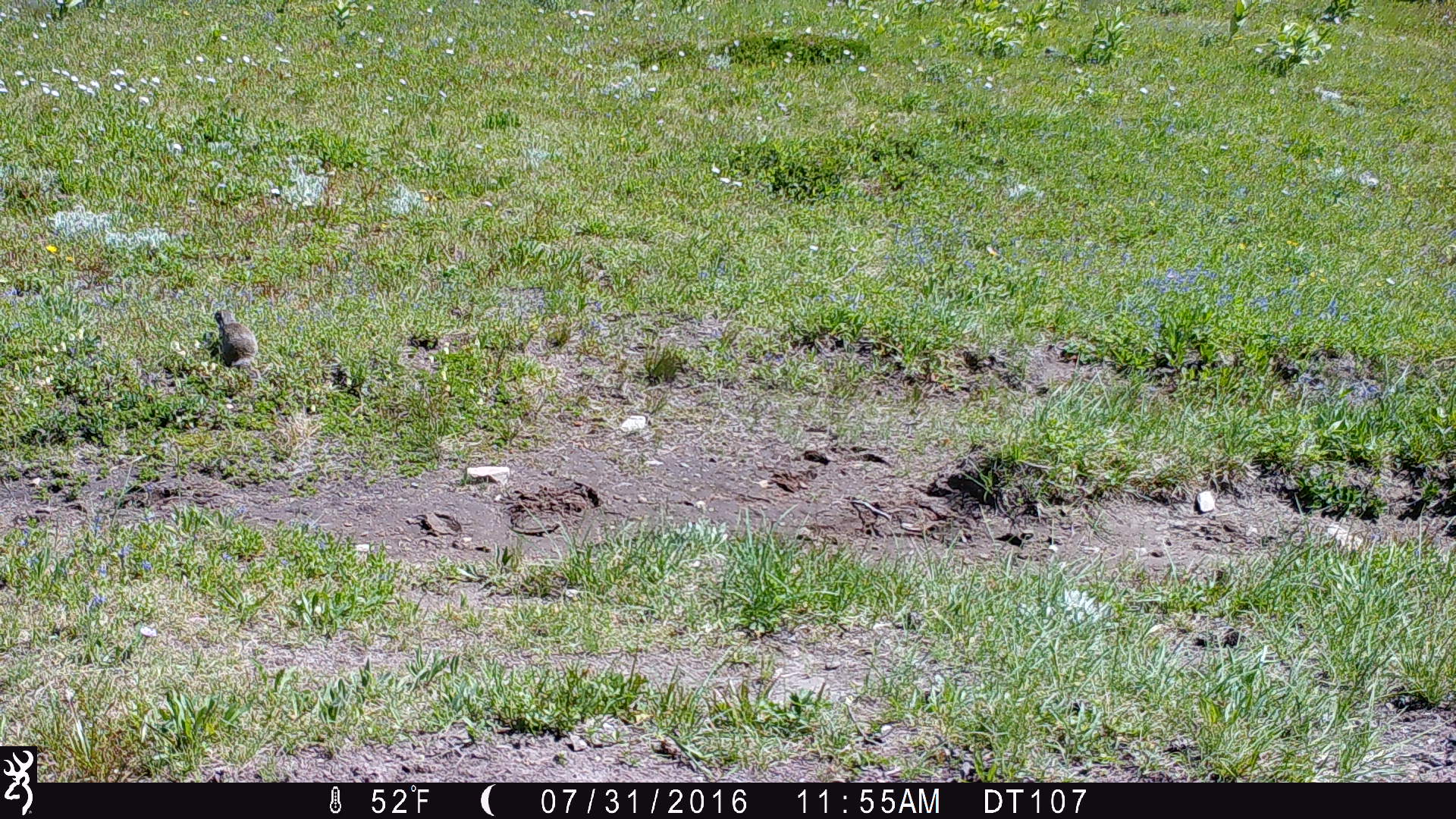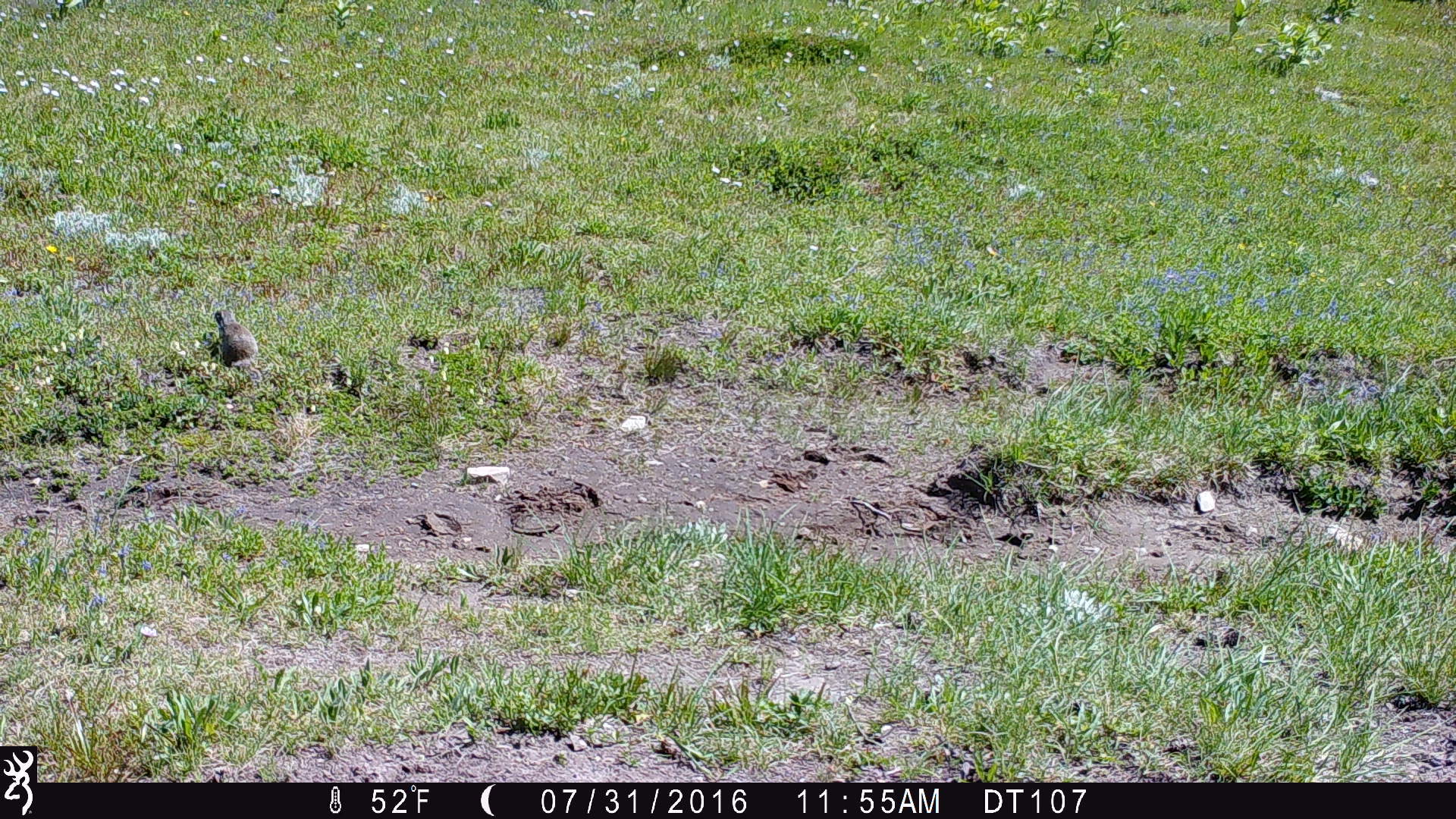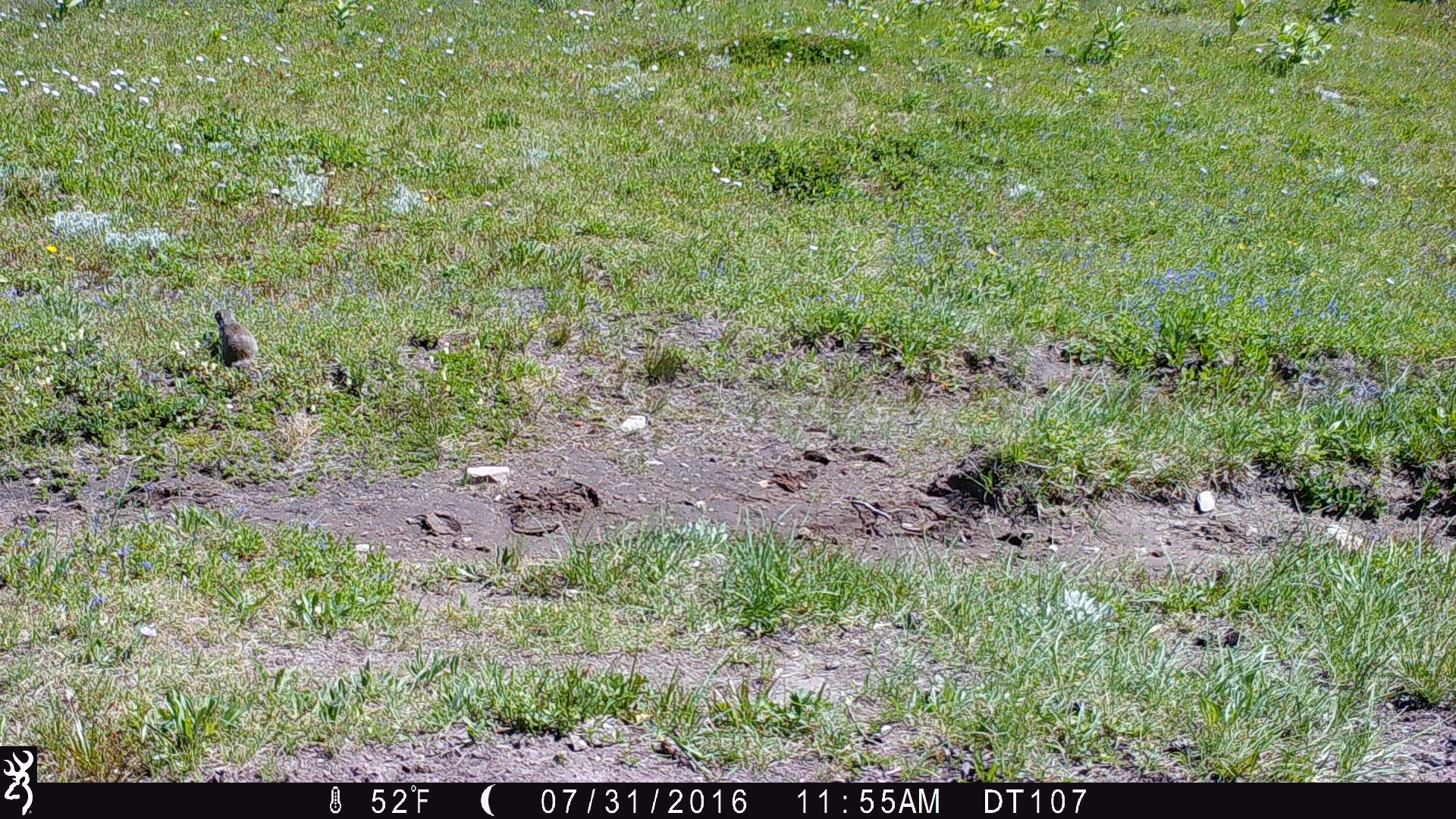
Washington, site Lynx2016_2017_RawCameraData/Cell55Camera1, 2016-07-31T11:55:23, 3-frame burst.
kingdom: Animalia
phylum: Chordata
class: Mammalia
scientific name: Mammalia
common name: small mammal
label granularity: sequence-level